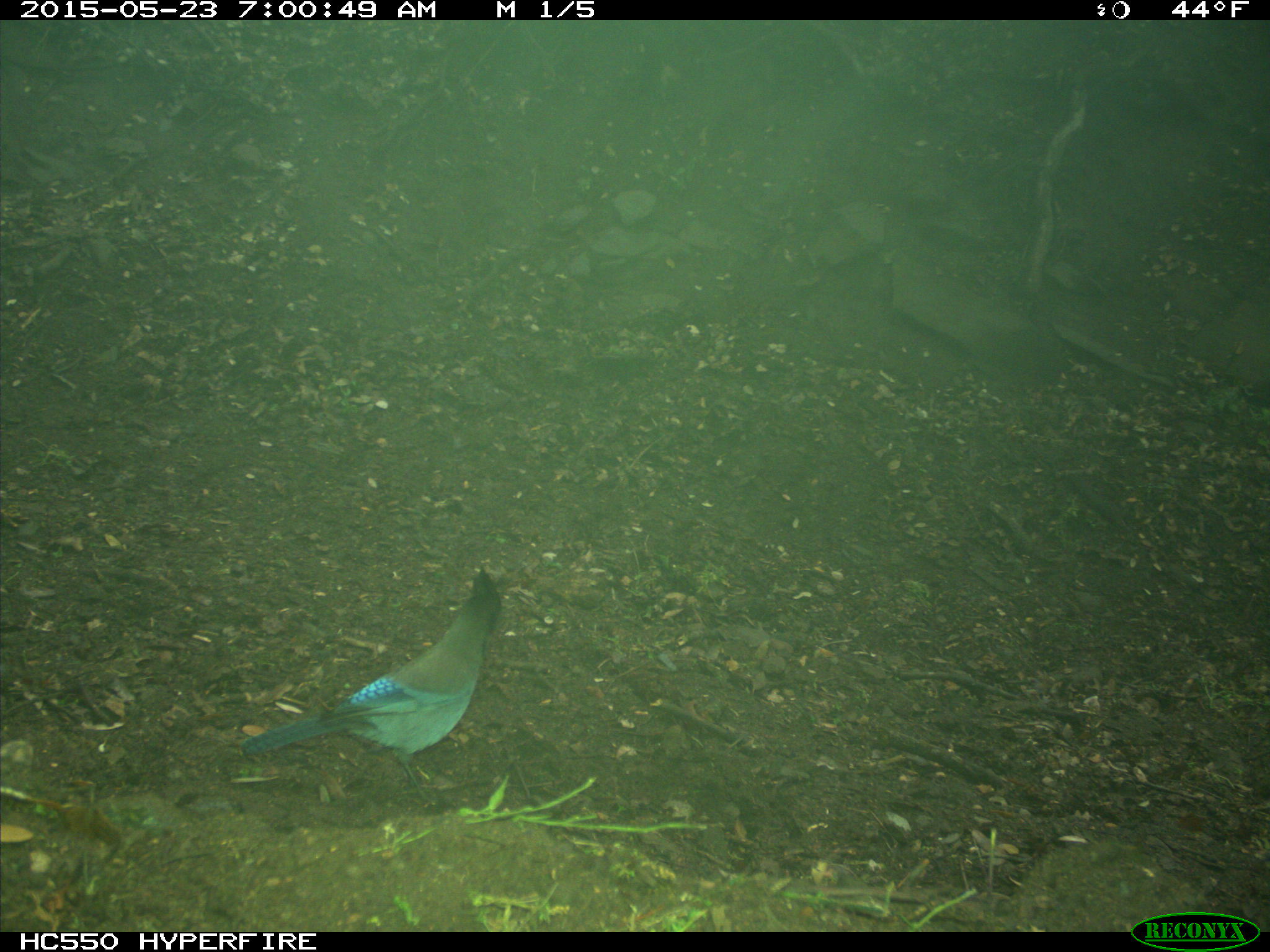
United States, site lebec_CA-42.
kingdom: Animalia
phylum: Chordata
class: Aves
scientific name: Aves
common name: birds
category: unidentified bird